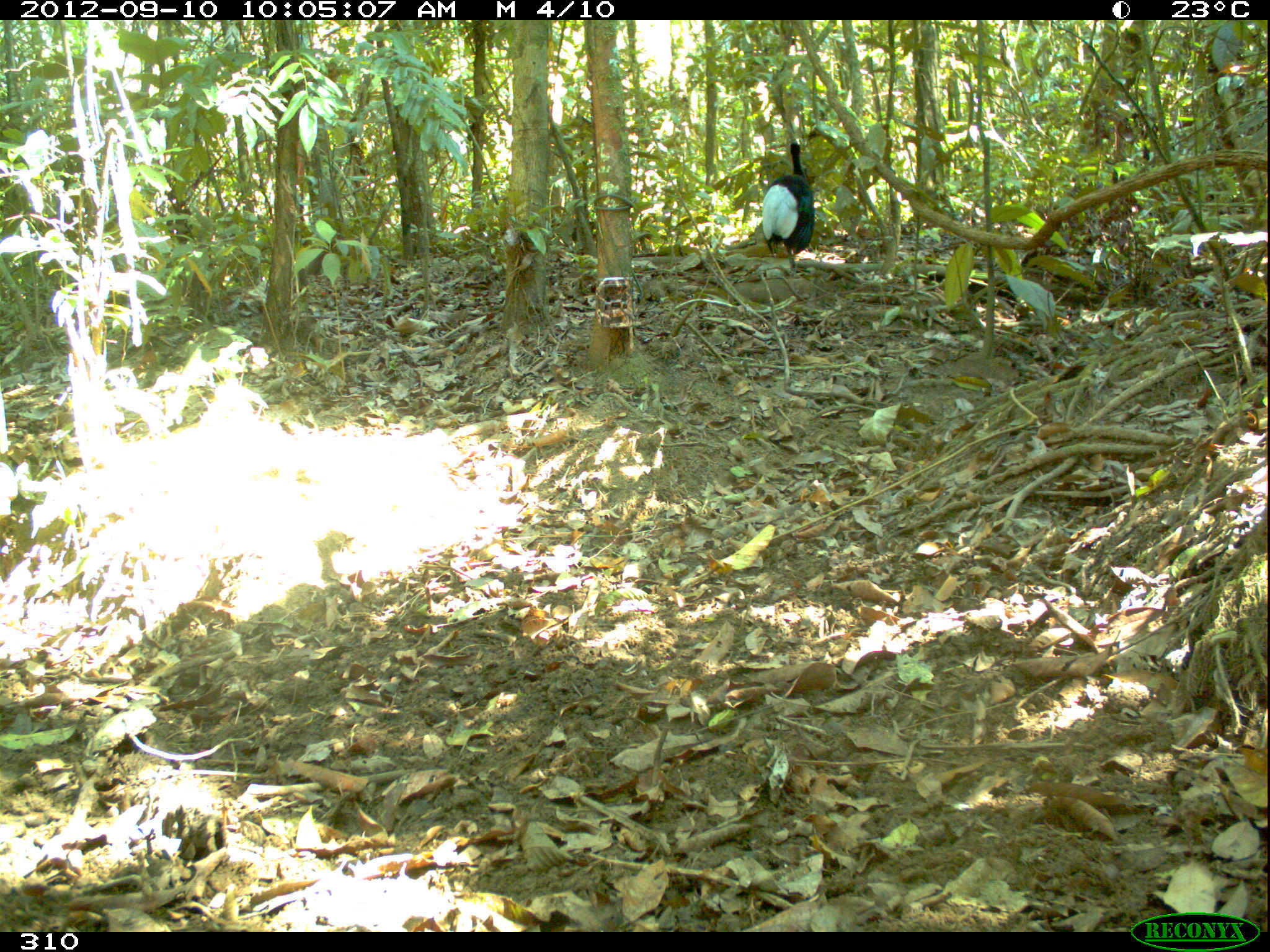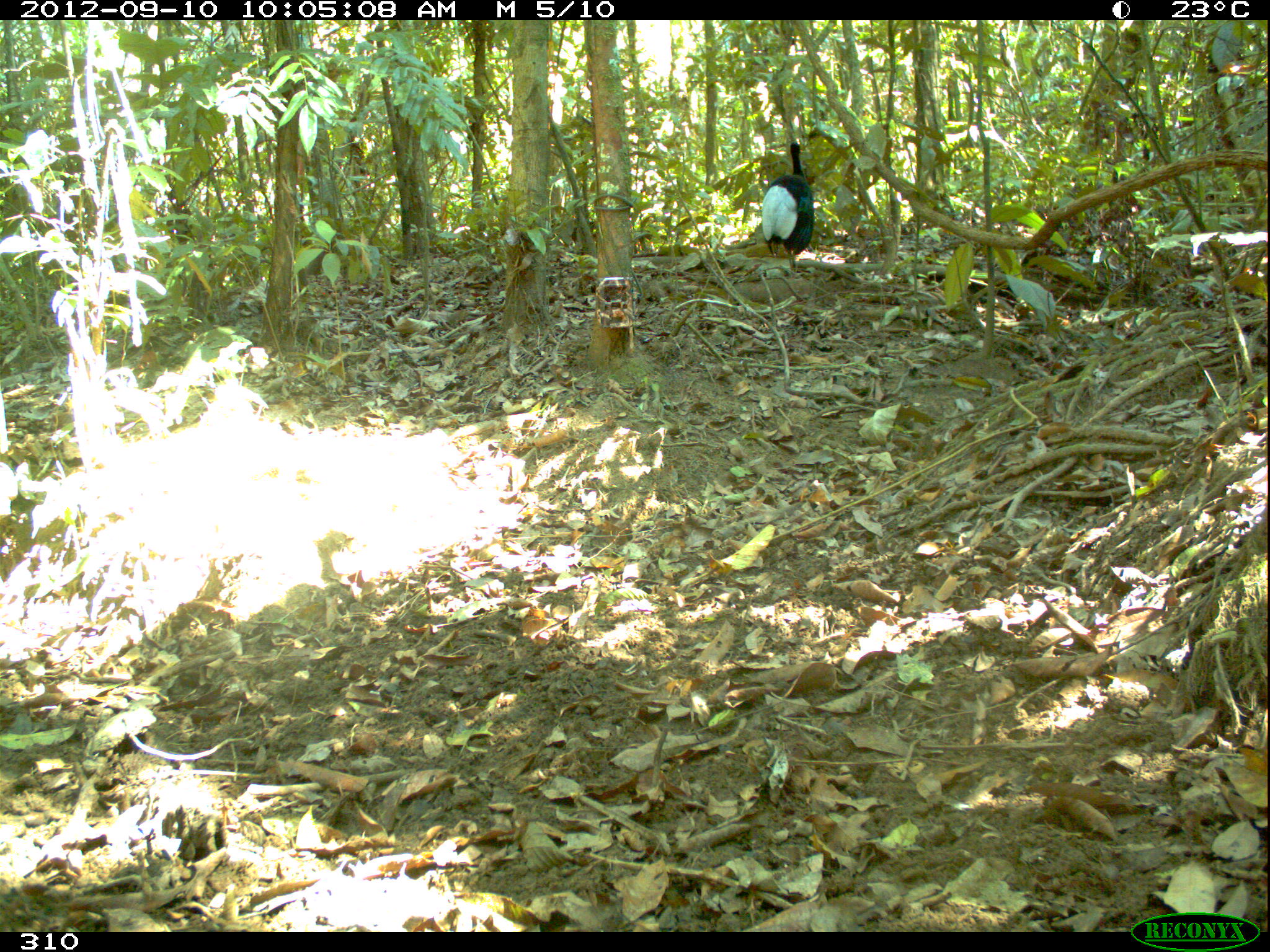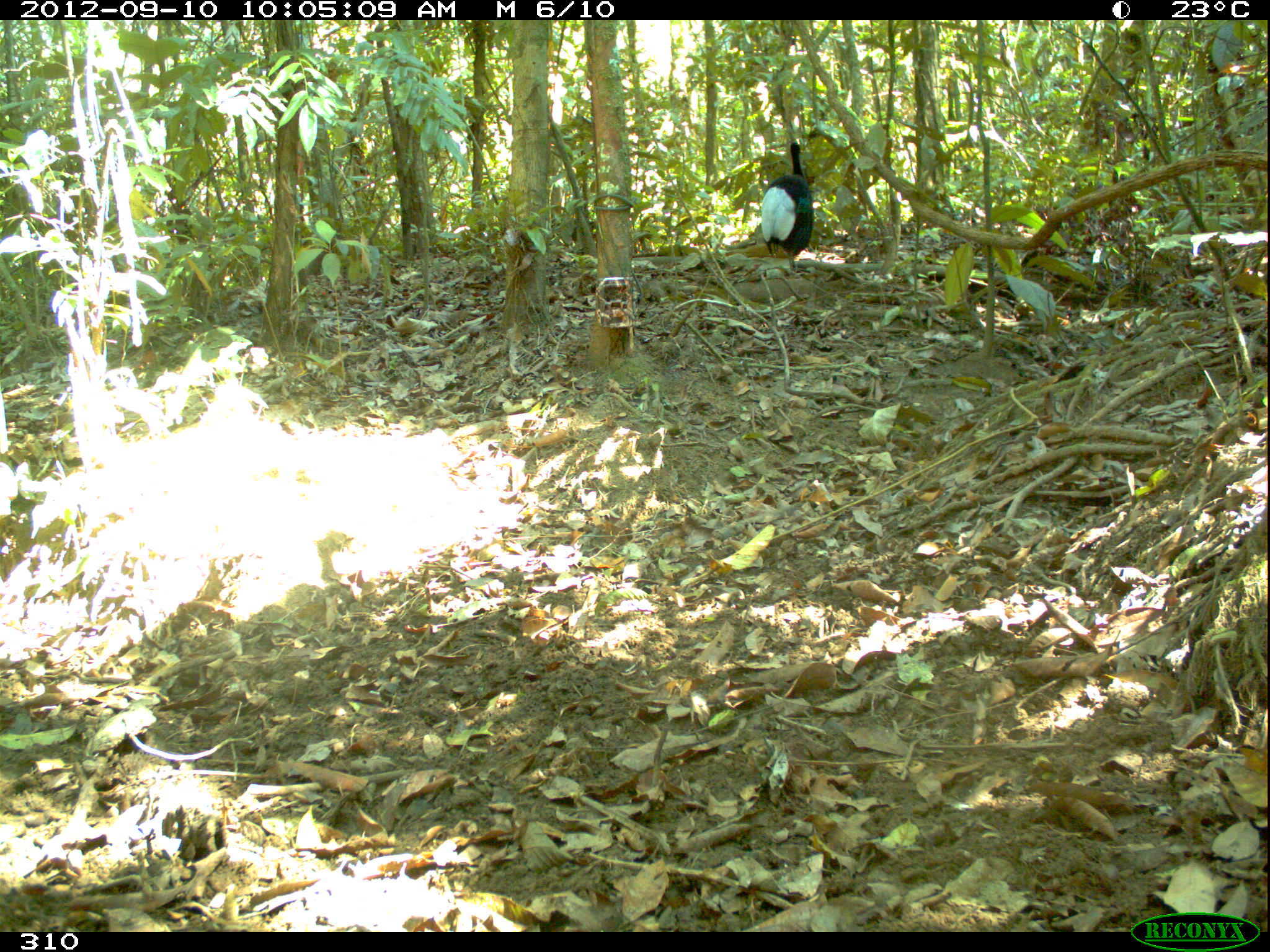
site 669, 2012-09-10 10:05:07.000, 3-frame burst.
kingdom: Animalia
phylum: Chordata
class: Aves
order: Gruiformes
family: Psophiidae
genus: Psophia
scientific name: Psophia leucoptera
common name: pale-winged trumpeter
Psophia leucoptera (pale-winged trumpeter).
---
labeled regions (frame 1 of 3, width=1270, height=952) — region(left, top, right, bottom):
psophia leucoptera: region(757, 133, 814, 271)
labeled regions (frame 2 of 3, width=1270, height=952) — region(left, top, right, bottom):
psophia leucoptera: region(760, 142, 814, 271)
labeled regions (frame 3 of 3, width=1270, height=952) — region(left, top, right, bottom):
psophia leucoptera: region(761, 142, 813, 270)